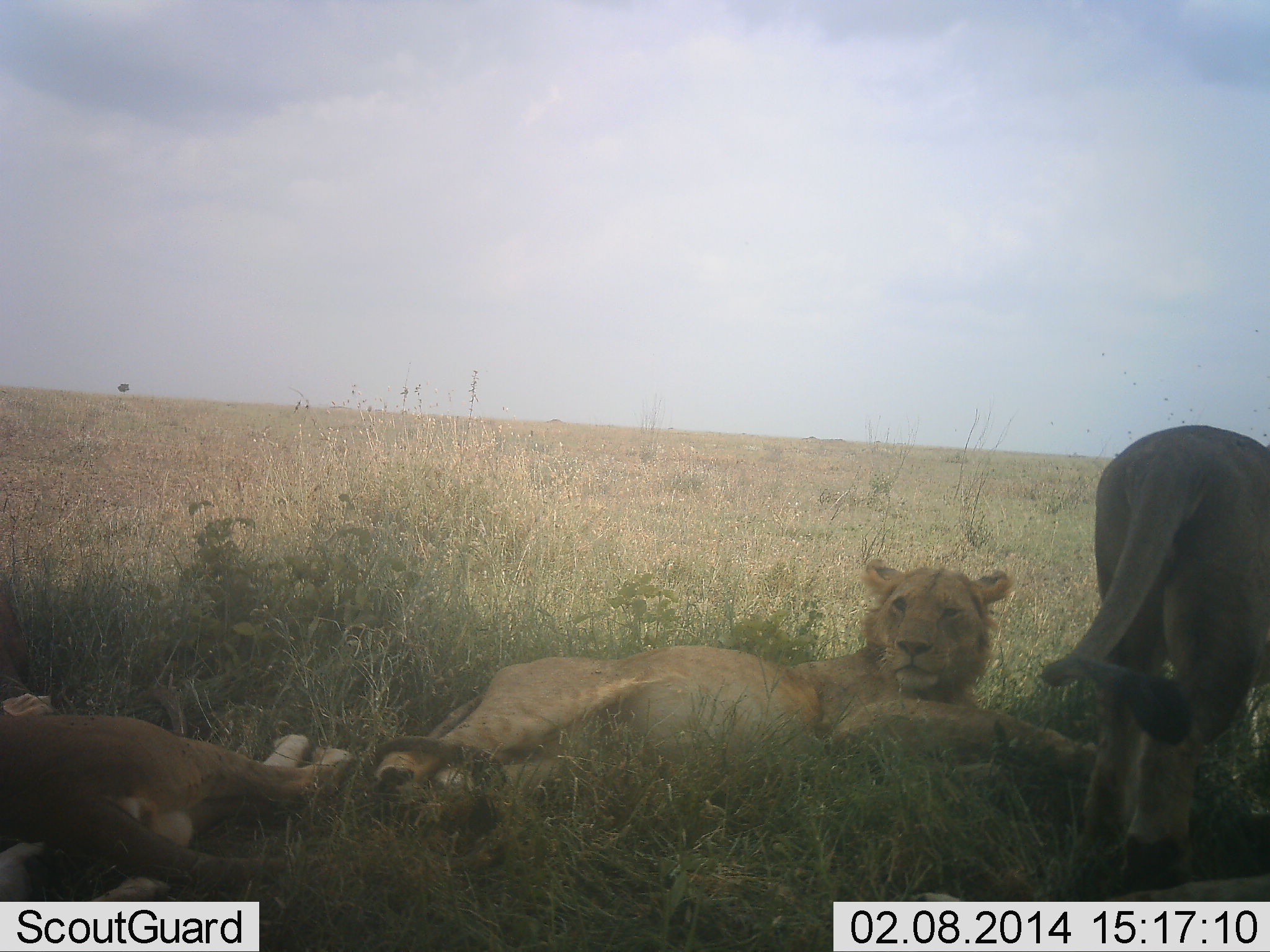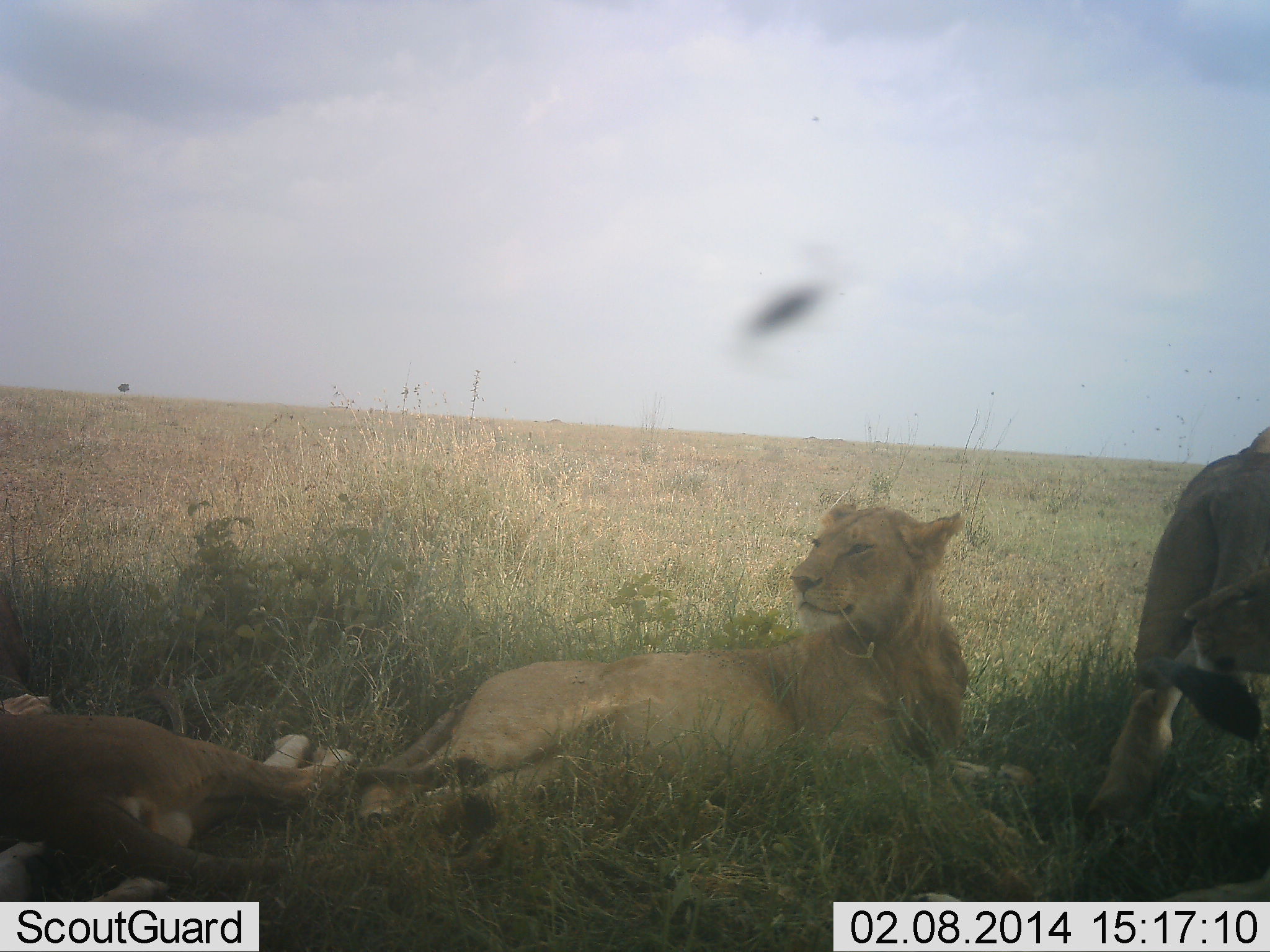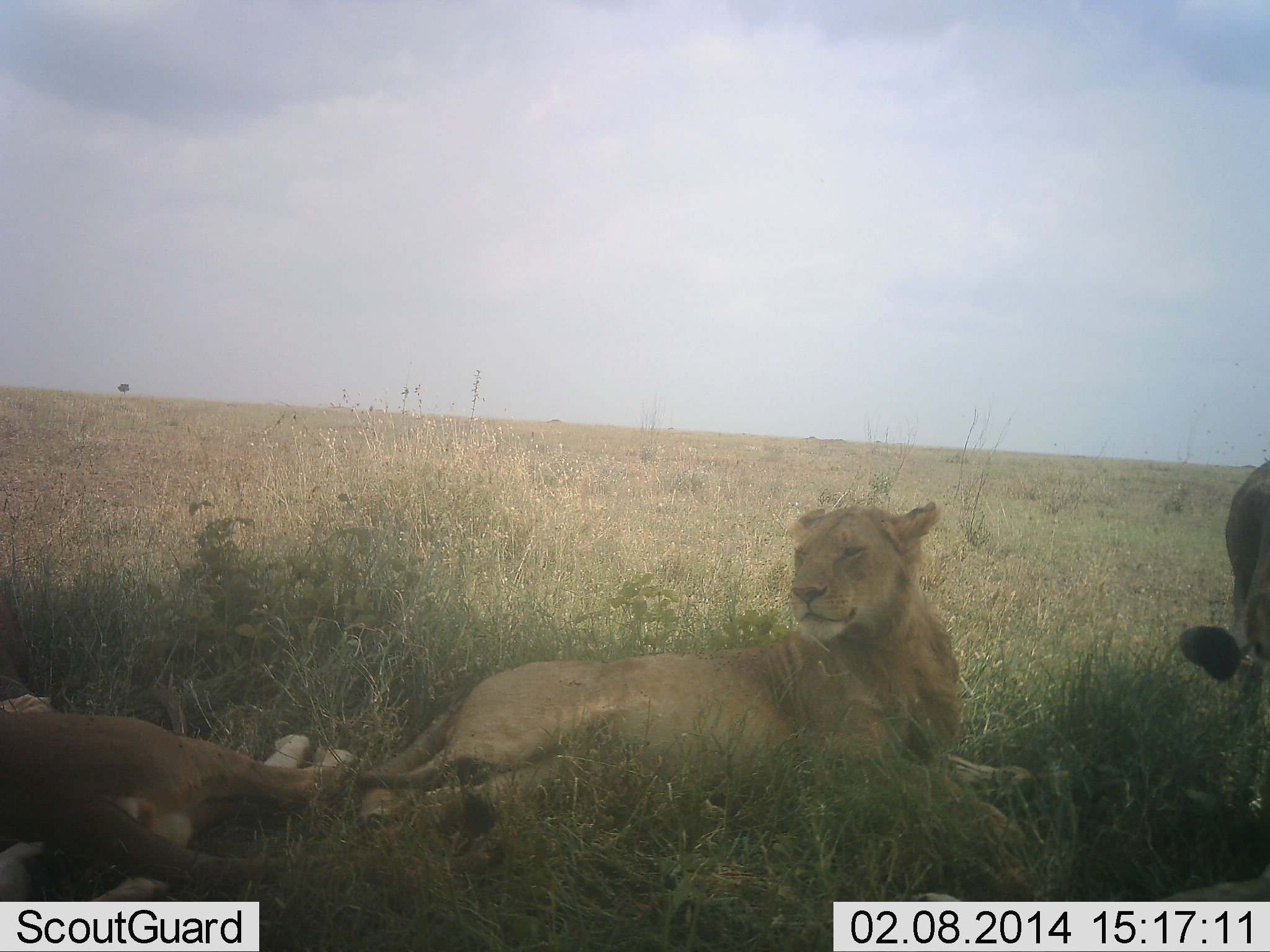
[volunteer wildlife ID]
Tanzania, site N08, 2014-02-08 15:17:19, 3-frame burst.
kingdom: Animalia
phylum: Chordata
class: Mammalia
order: Carnivora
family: Felidae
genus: Panthera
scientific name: Panthera leo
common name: lion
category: lionfemale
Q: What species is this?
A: Lionfemale (lion) (Panthera leo).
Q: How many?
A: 3.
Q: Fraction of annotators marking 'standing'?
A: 6%.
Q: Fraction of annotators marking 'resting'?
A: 100%.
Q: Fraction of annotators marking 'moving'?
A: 59%.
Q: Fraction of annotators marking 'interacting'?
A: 0%.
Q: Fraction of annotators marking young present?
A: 6%.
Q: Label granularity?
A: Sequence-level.